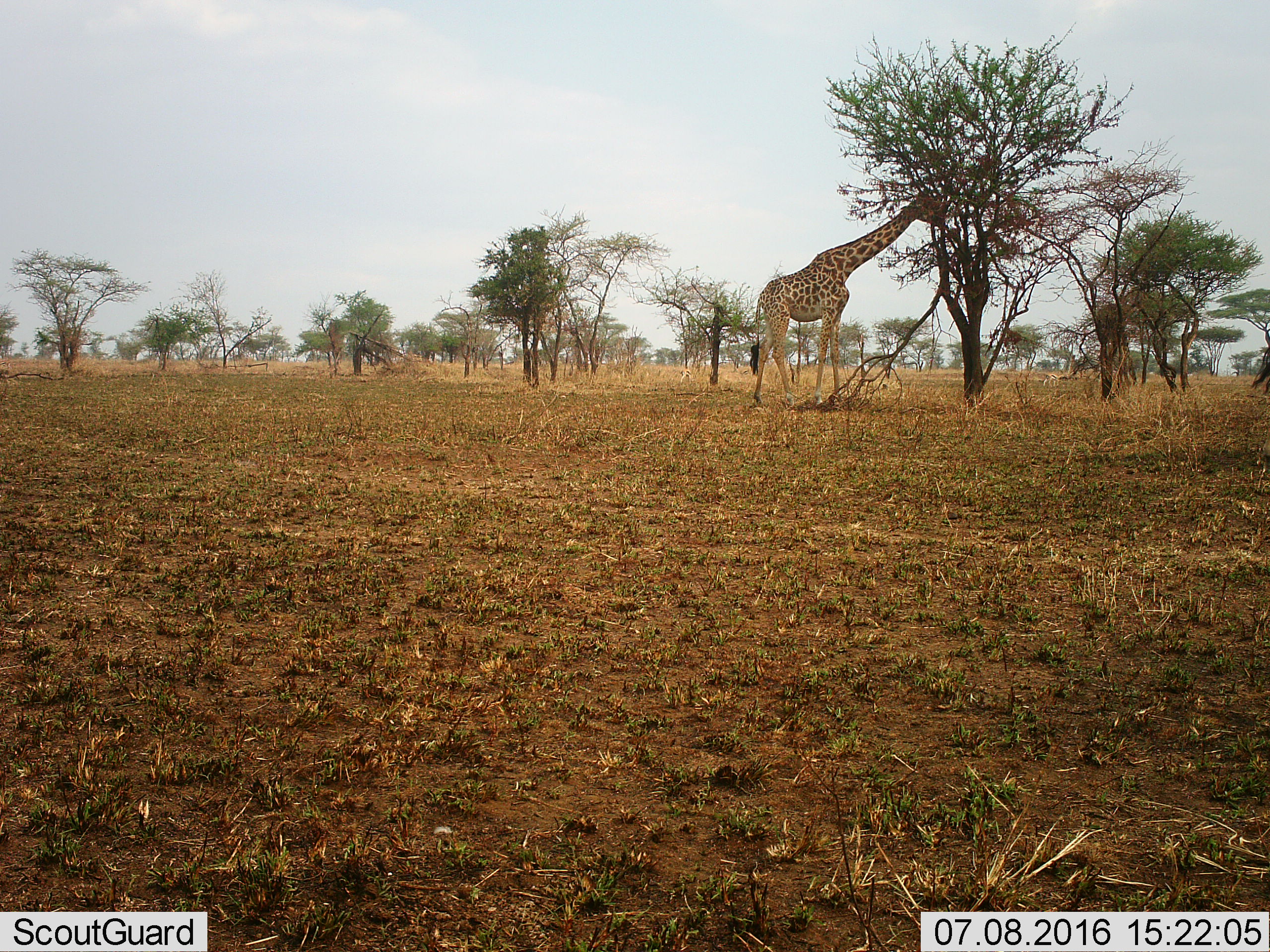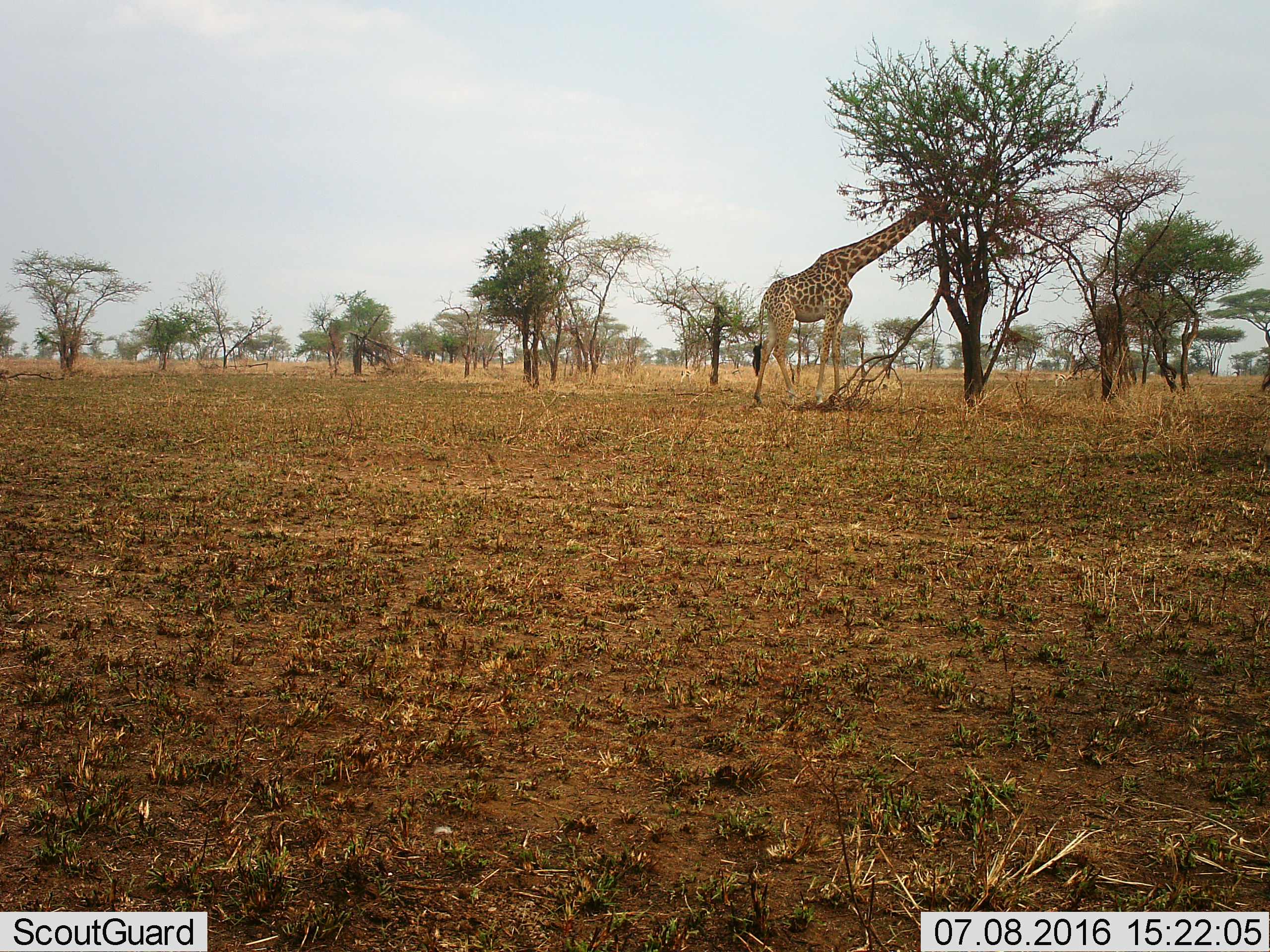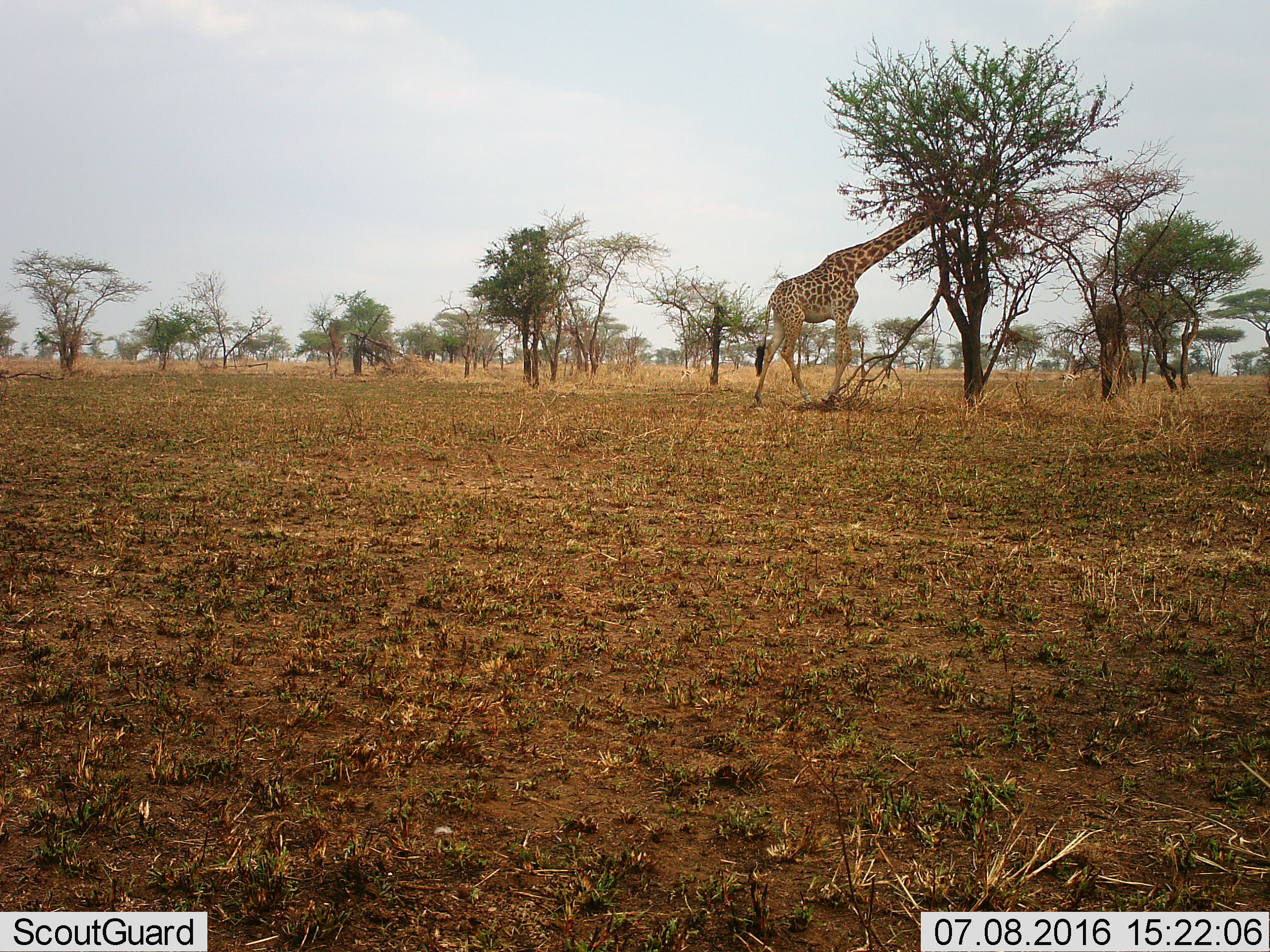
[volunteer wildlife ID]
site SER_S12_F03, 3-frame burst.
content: unidentified animal